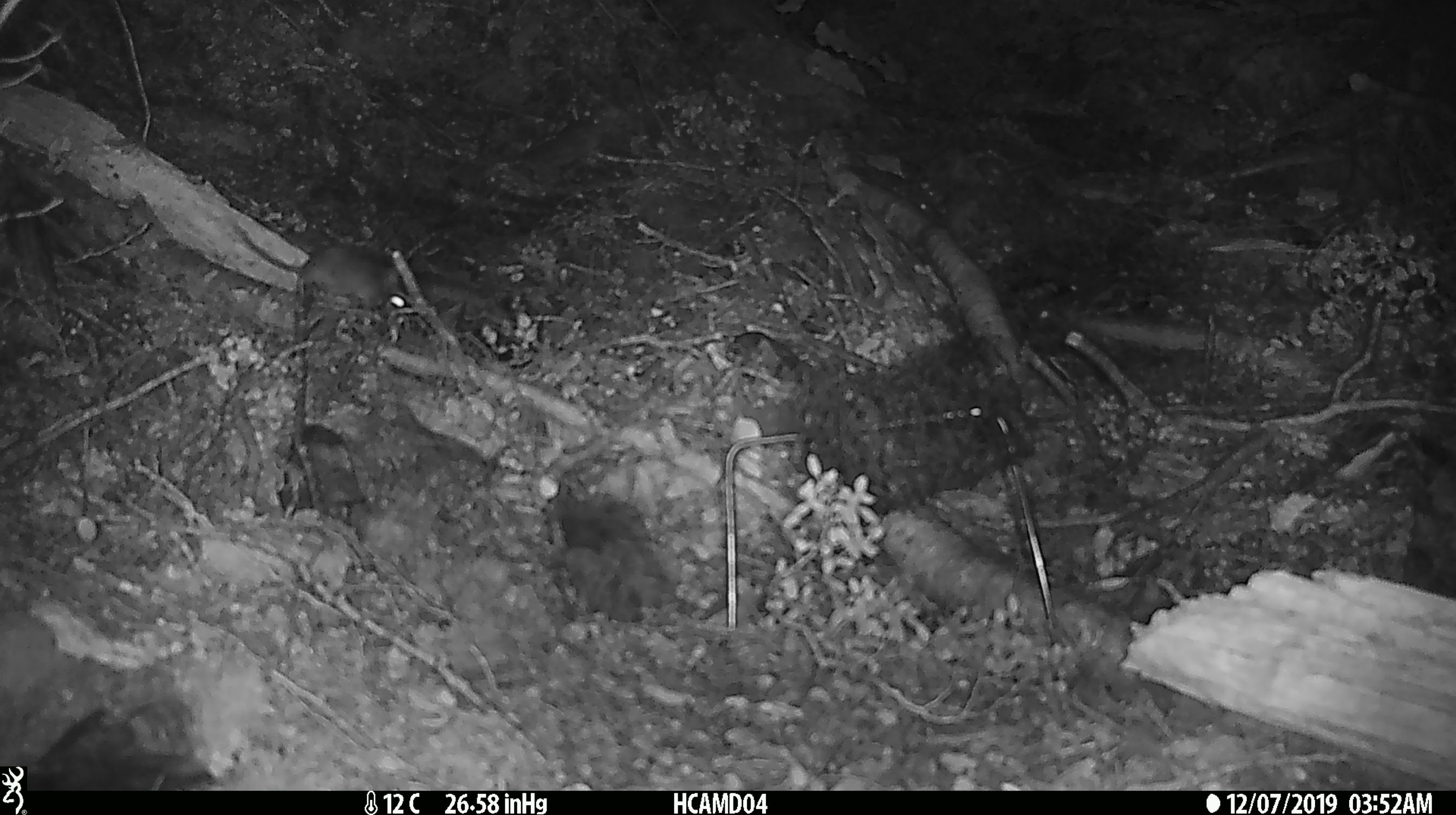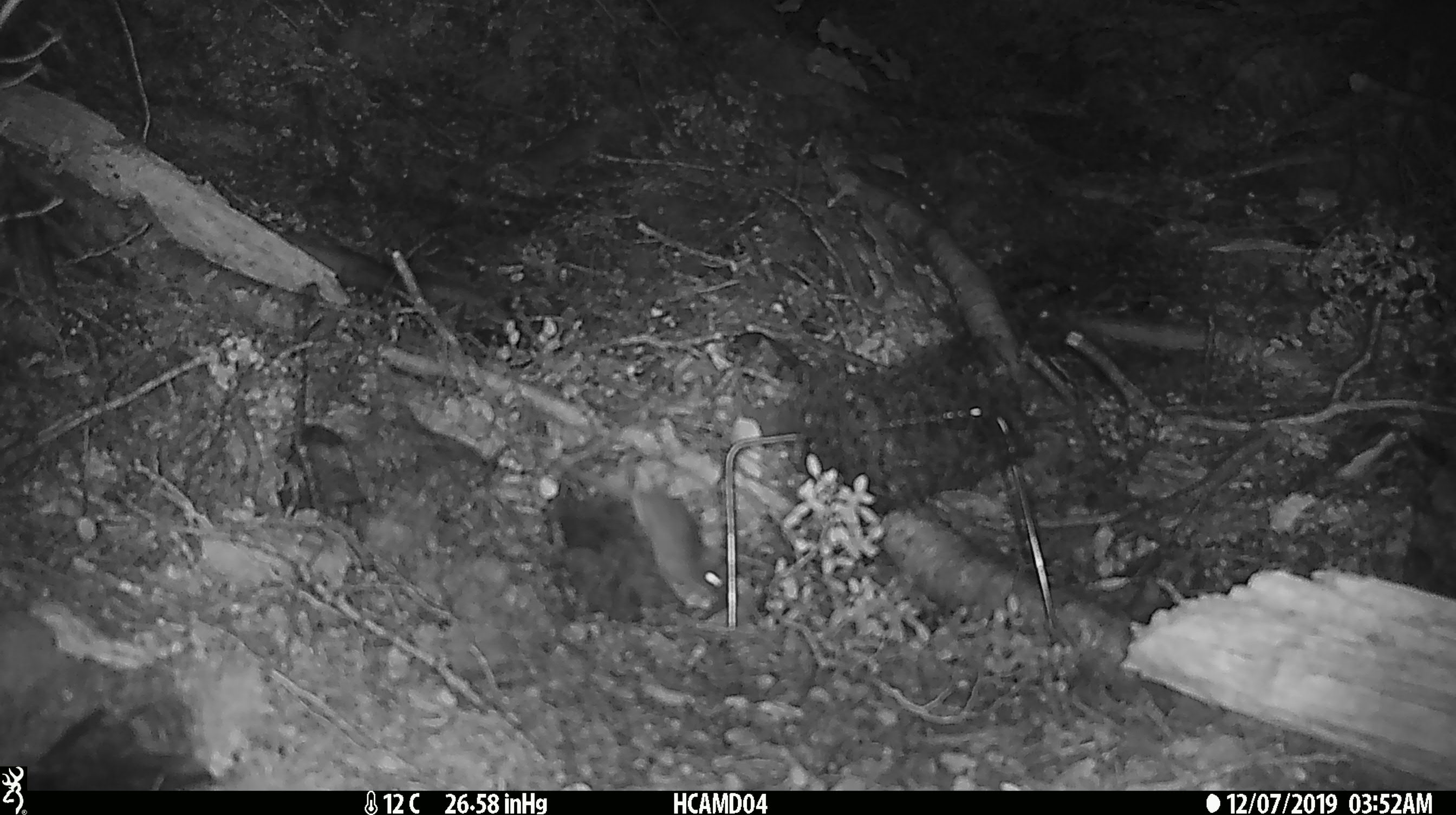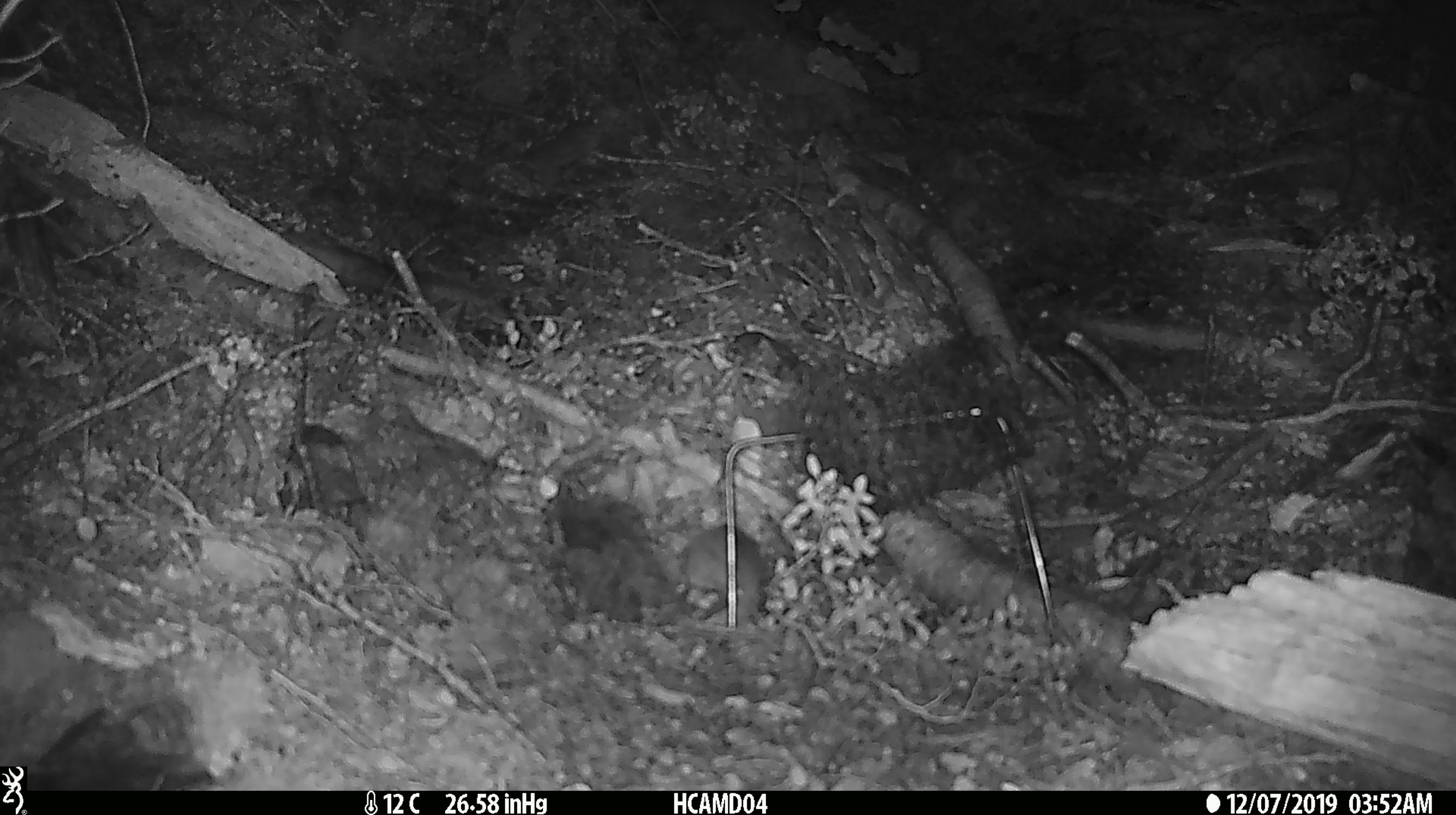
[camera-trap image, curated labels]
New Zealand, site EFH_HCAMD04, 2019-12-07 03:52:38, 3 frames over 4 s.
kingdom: Animalia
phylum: Chordata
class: Mammalia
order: Rodentia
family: Muridae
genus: Mus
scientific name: Mus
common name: mouse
Mouse (Mus).